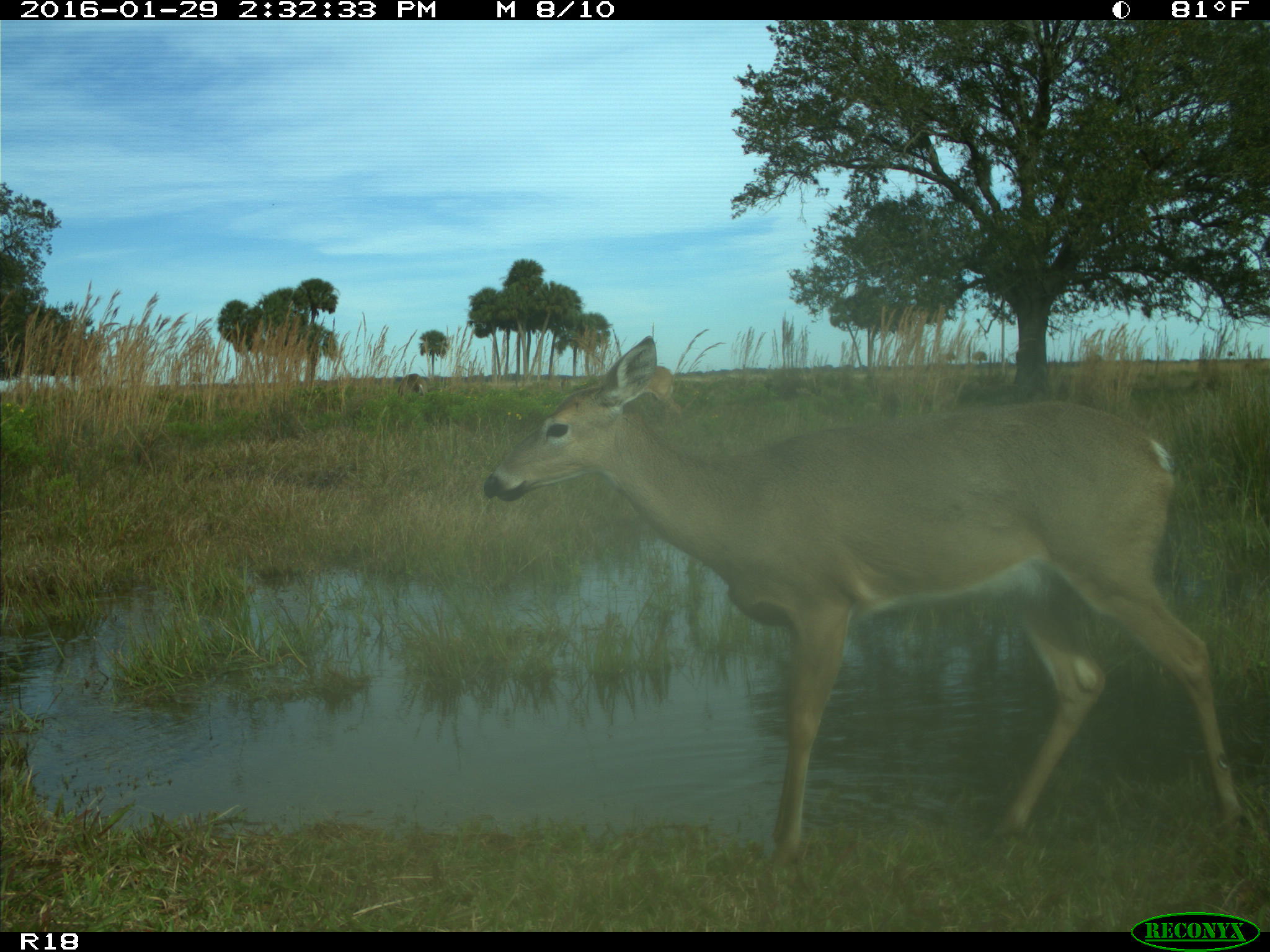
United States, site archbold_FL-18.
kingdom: Animalia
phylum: Chordata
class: Mammalia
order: Artiodactyla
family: Cervidae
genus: Odocoileus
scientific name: Odocoileus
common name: deer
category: unidentified deer